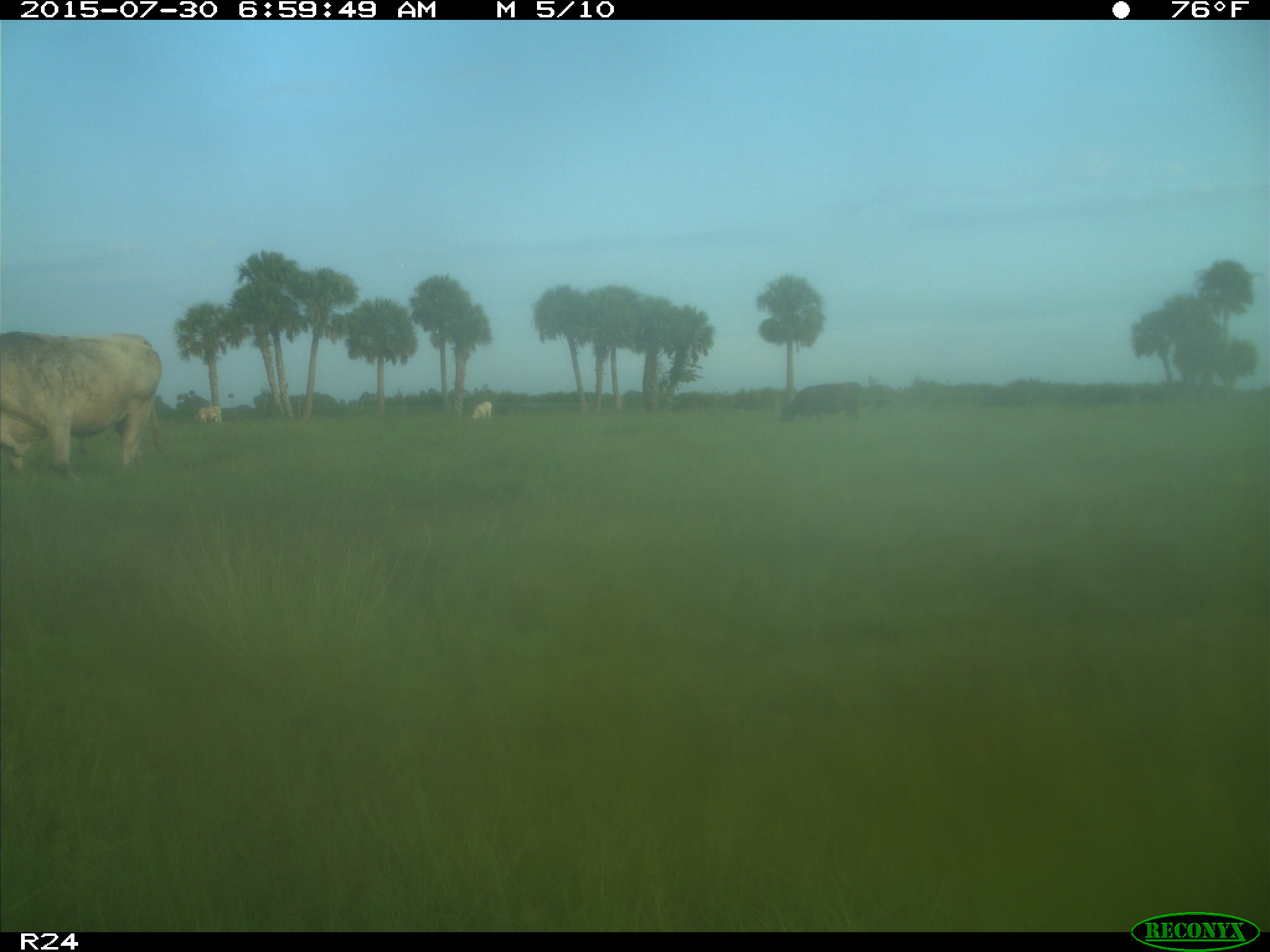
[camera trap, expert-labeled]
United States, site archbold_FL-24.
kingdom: Animalia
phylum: Chordata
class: Mammalia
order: Artiodactyla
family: Bovidae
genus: Bos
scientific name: Bos taurus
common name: domestic cow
Bos taurus (domestic cow).